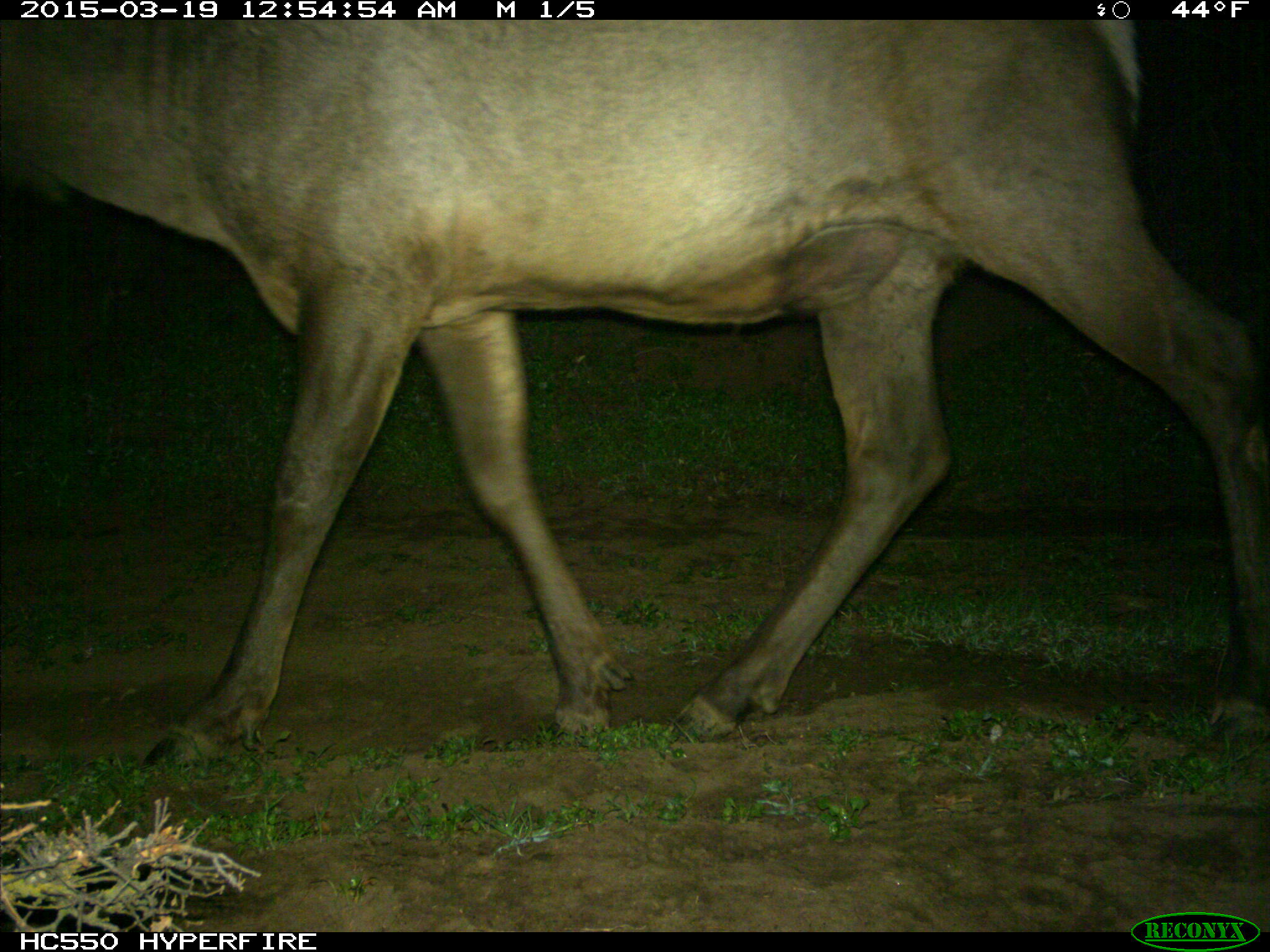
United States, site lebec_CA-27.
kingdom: Animalia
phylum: Chordata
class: Mammalia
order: Artiodactyla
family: Cervidae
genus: Cervus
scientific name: Cervus canadensis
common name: elk